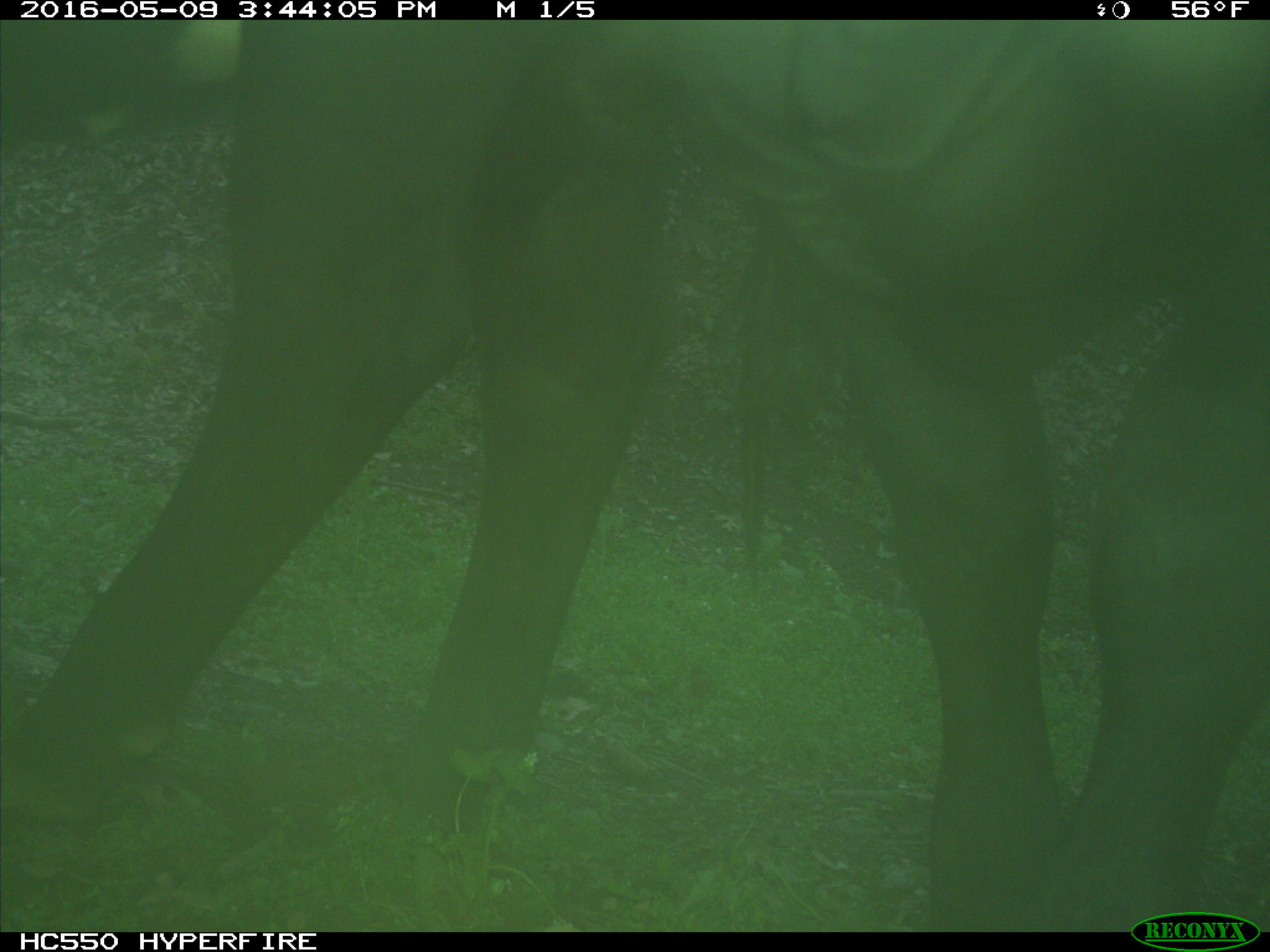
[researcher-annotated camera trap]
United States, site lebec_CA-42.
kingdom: Animalia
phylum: Chordata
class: Mammalia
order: Artiodactyla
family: Bovidae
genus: Bos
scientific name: Bos taurus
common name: domestic cow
Bos taurus (domestic cow).